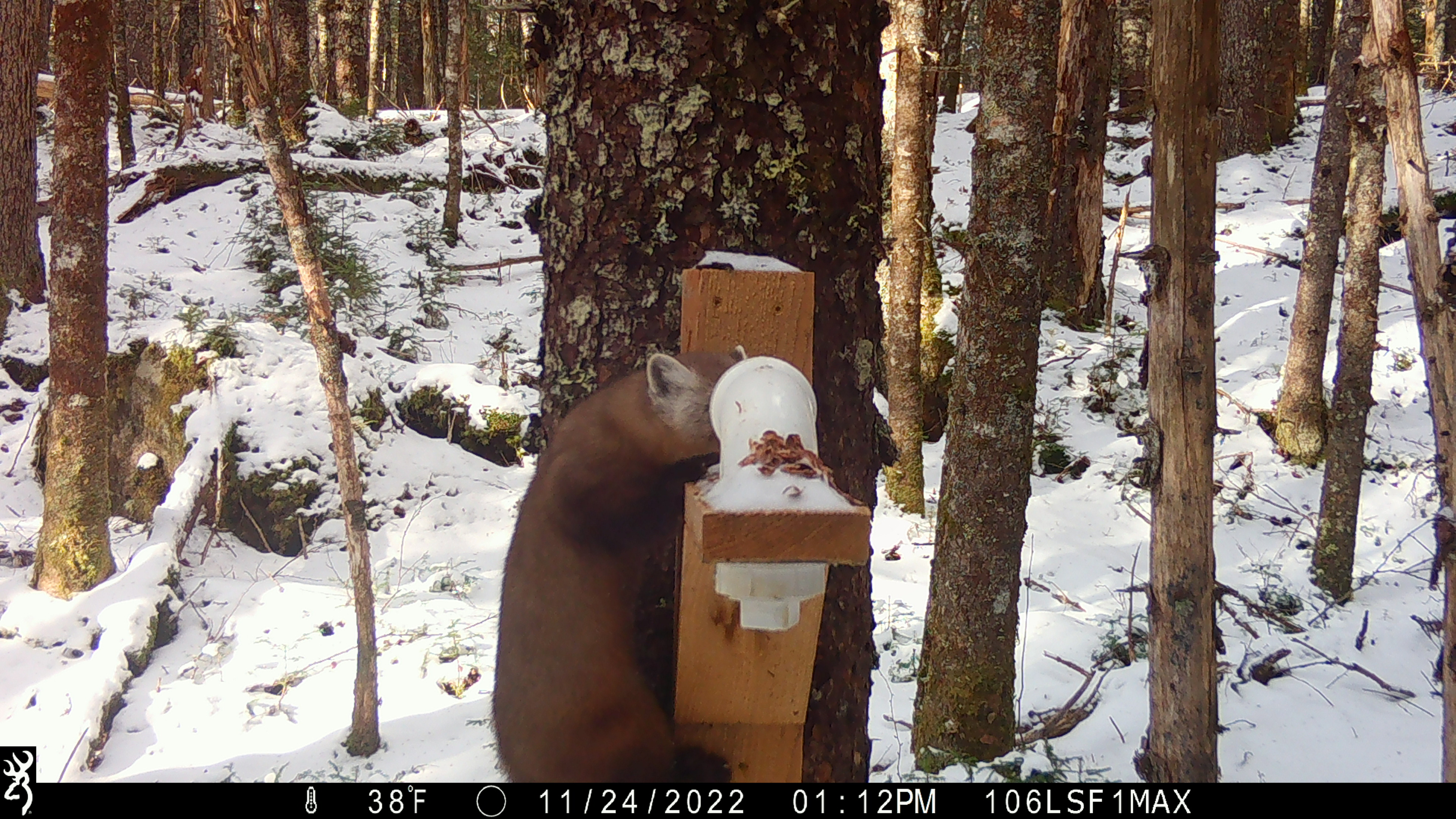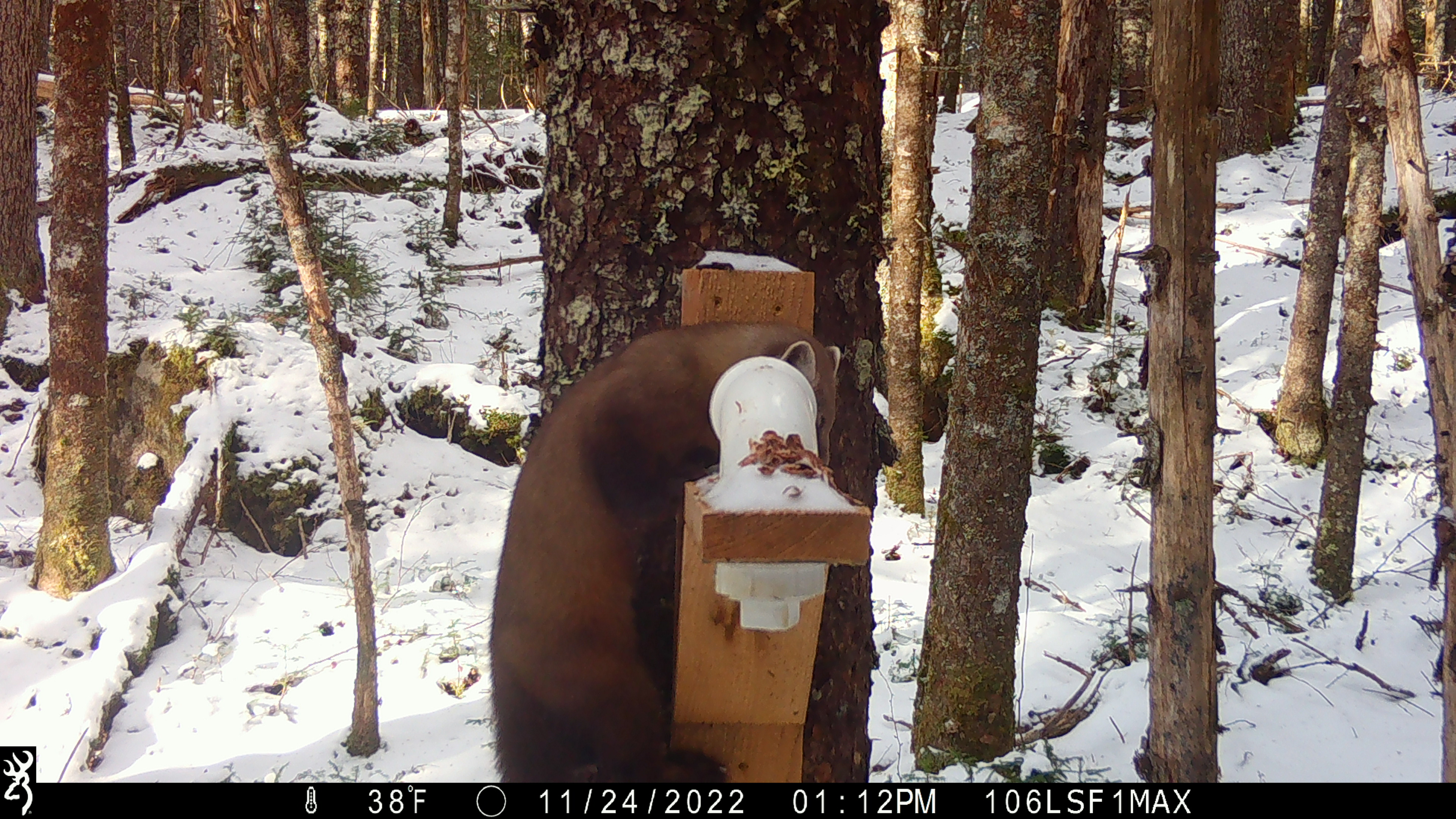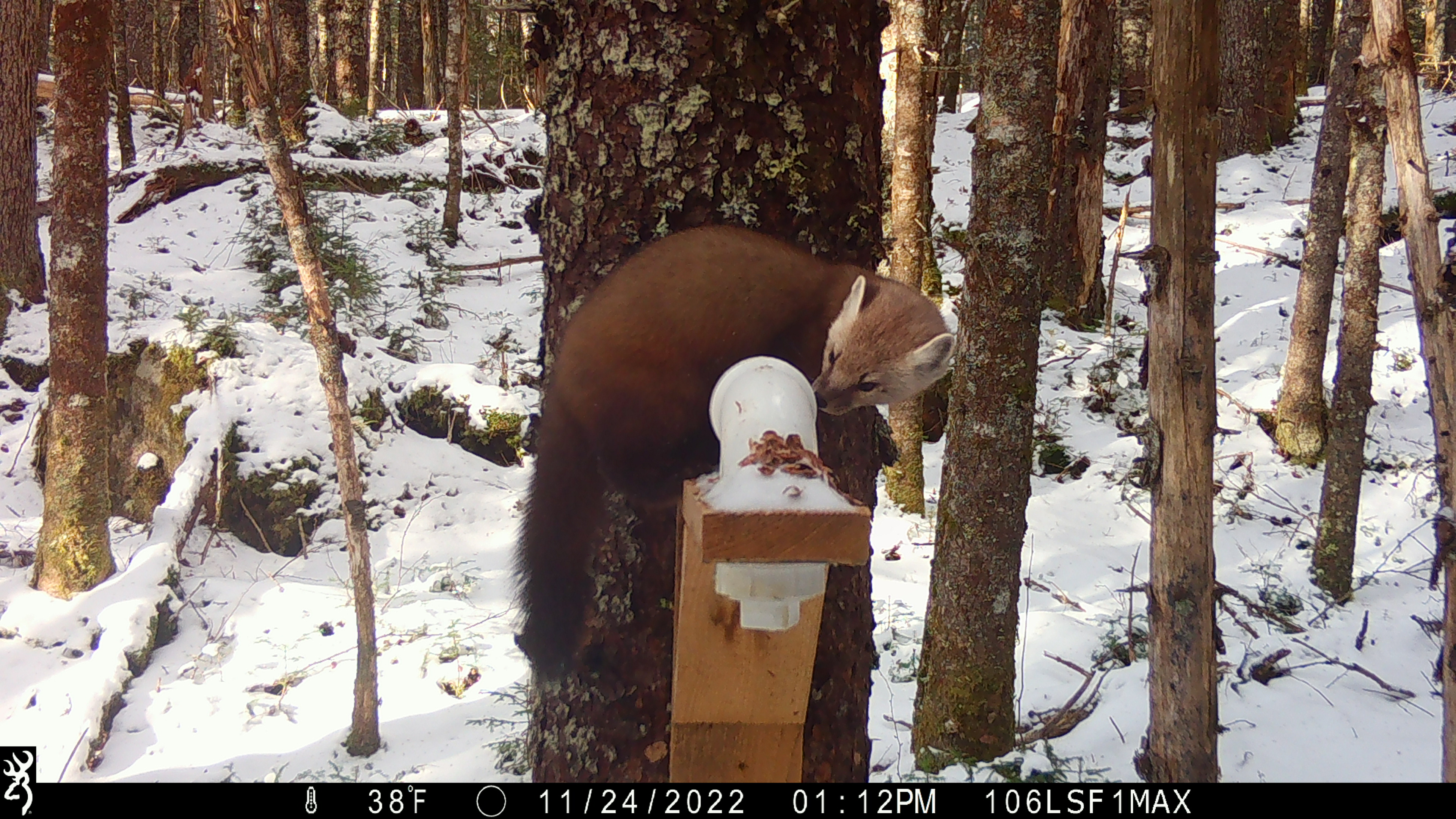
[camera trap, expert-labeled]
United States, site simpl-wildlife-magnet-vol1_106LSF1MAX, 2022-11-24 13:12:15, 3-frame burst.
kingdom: Animalia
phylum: Chordata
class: Mammalia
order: Carnivora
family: Mustelidae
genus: Martes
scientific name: Martes americana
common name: american marten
American marten (Martes americana).